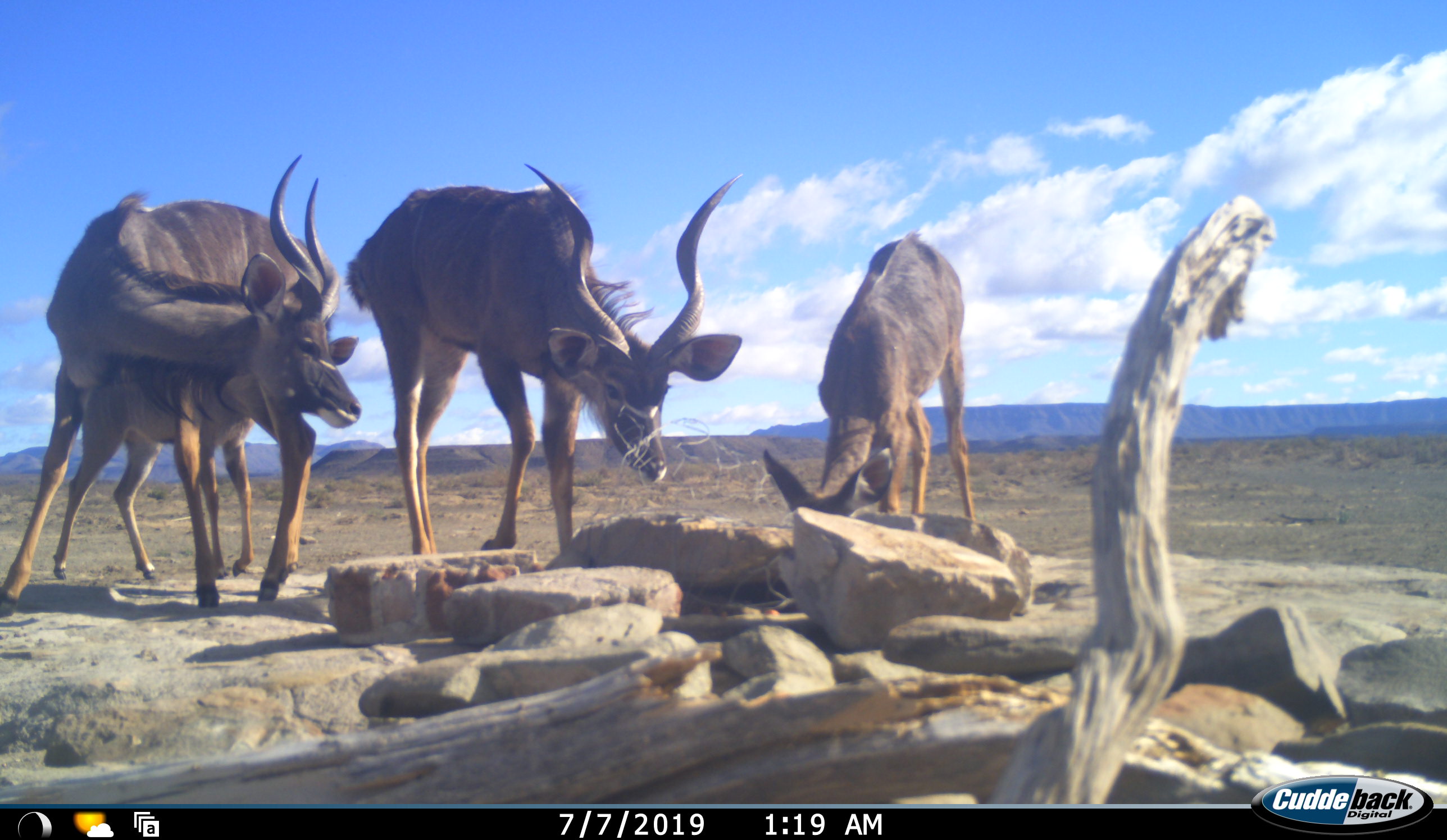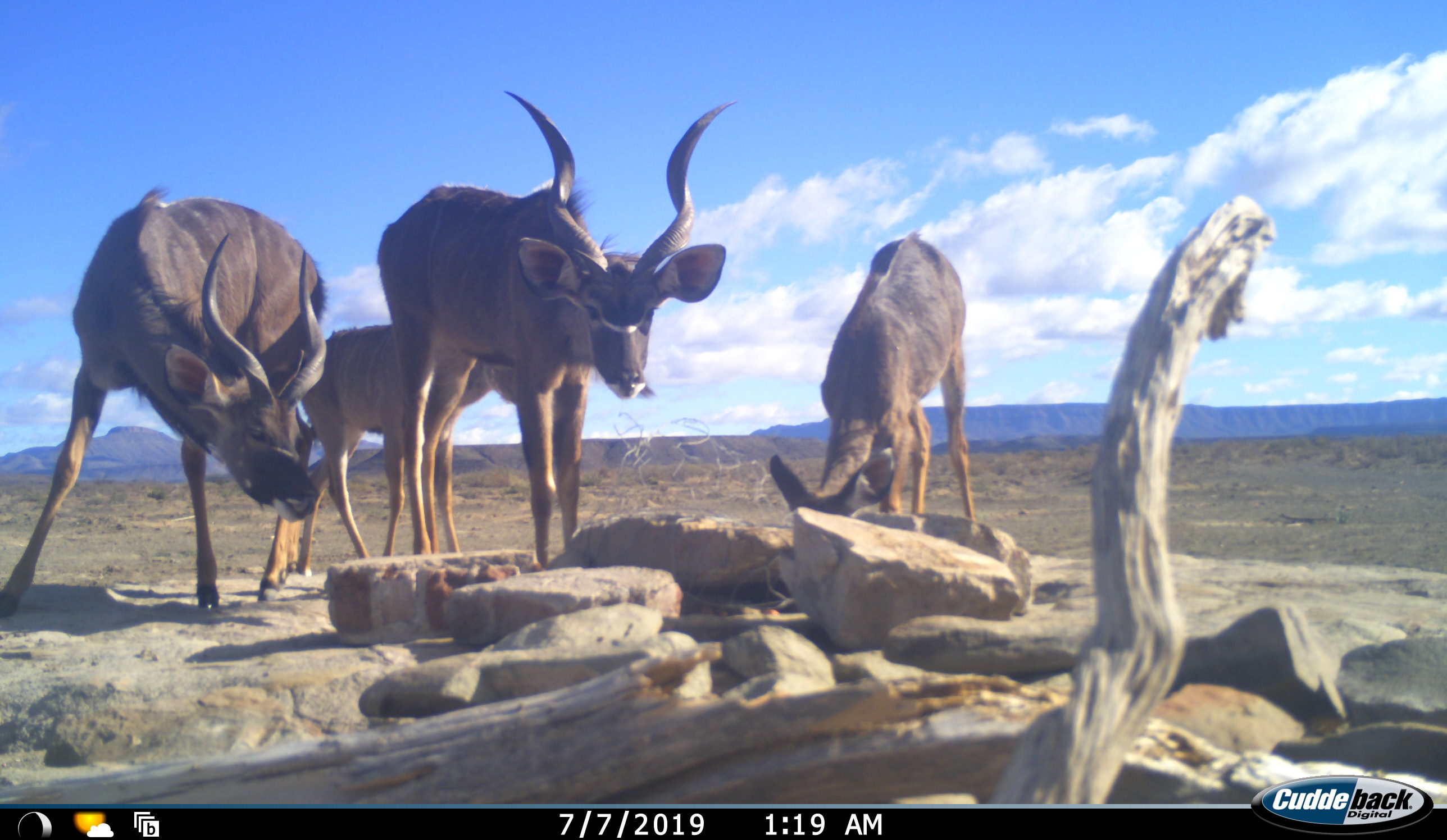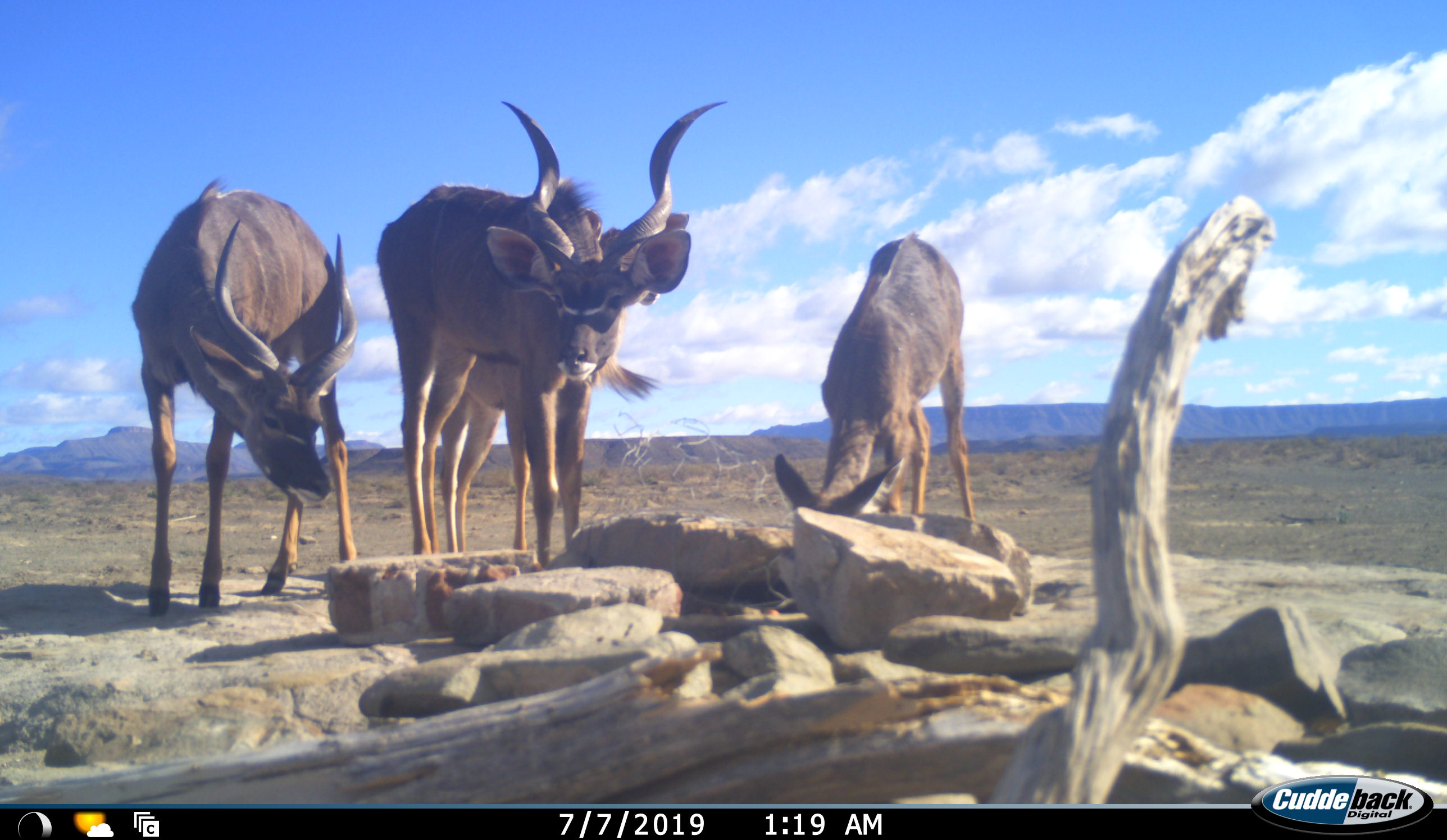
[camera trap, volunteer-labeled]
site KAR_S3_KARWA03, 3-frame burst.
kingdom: Animalia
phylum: Chordata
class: Mammalia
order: Artiodactyla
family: Bovidae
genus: Tragelaphus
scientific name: Tragelaphus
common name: kudu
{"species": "kudu (Tragelaphus)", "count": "4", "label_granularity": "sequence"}